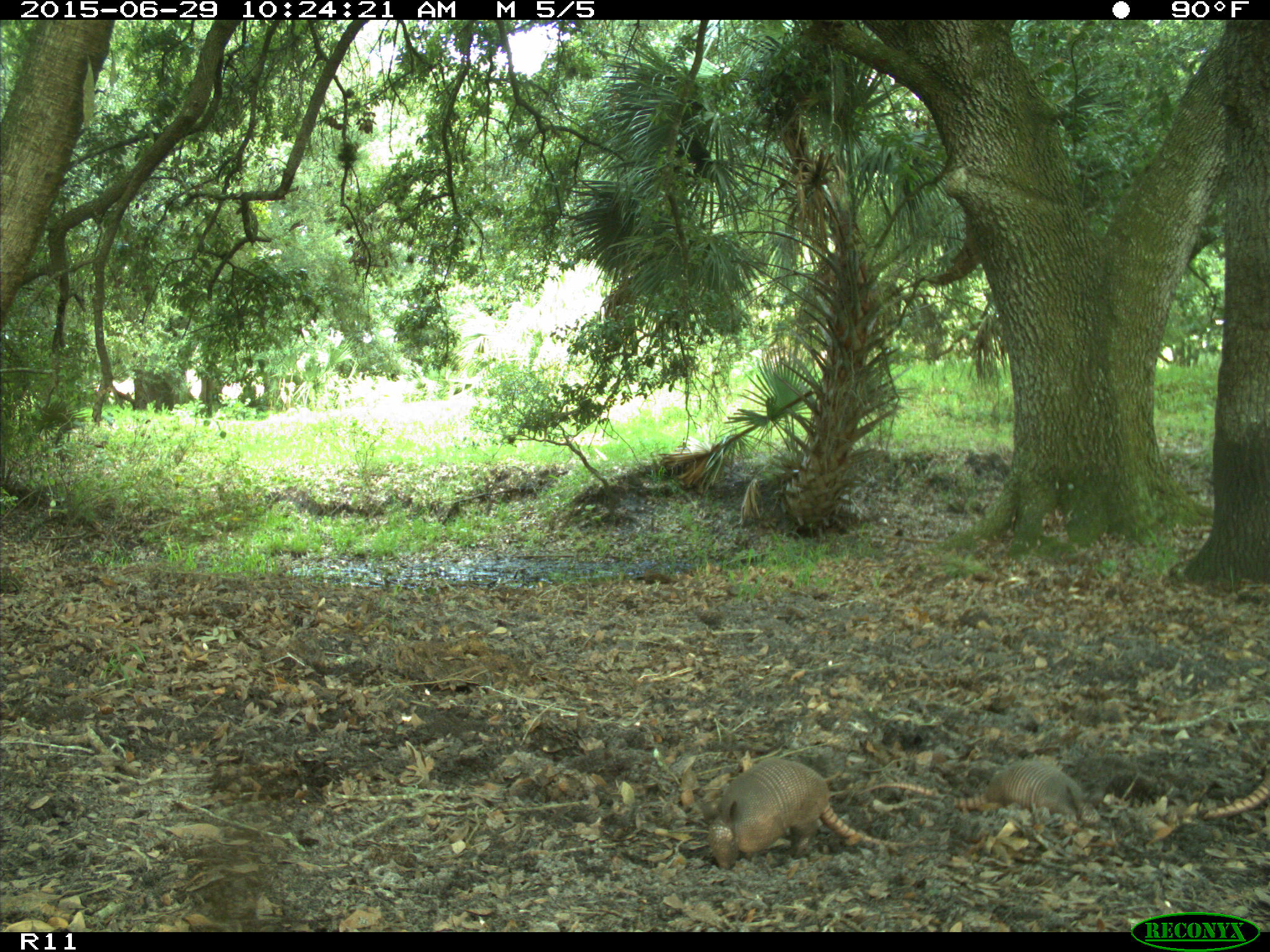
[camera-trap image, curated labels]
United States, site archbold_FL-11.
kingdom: Animalia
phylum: Chordata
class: Mammalia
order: Cingulata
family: Dasypodidae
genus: Dasypus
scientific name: Dasypus novemcinctus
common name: nine-banded armadillo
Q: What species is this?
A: Dasypus novemcinctus (nine-banded armadillo).